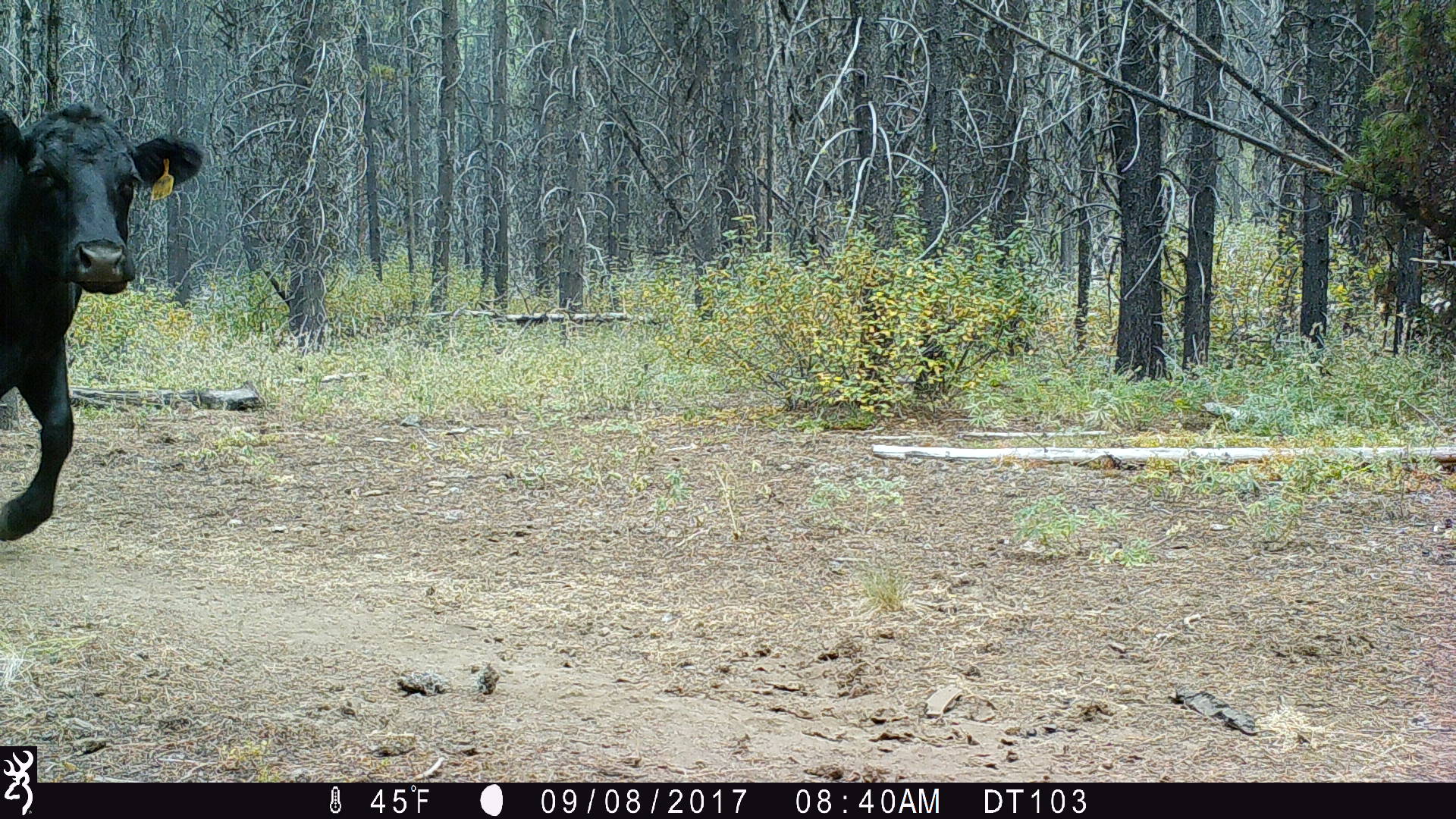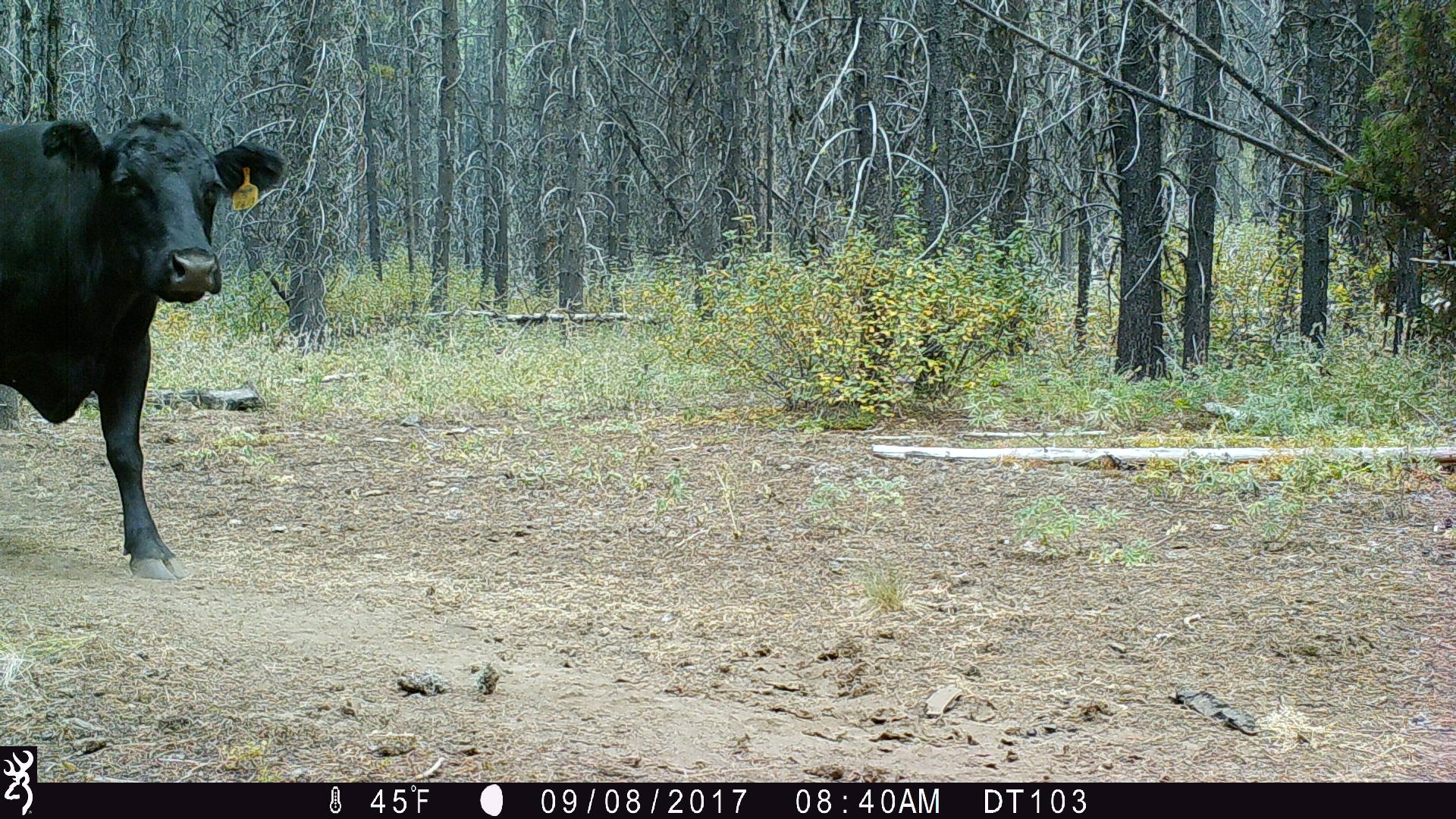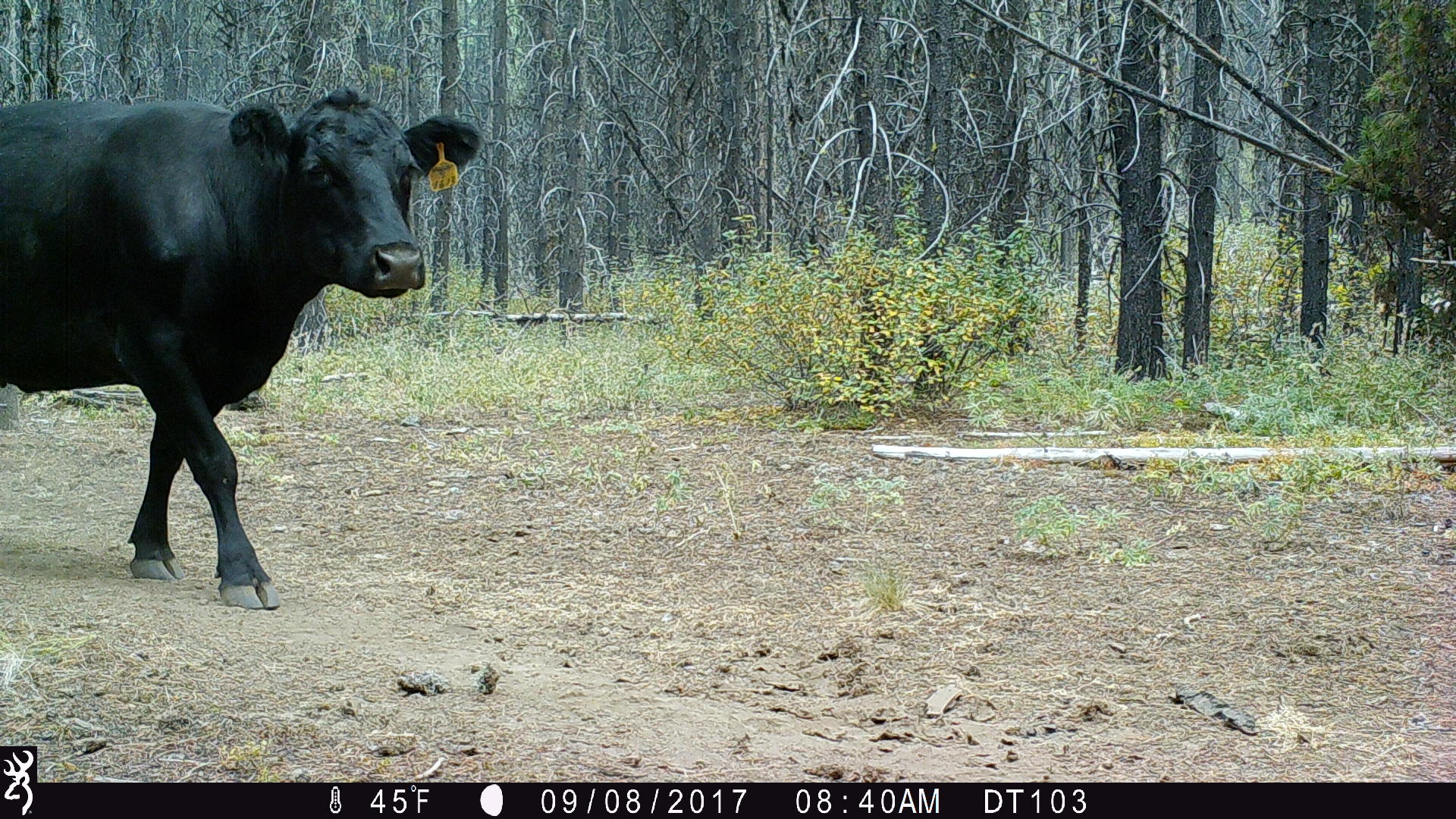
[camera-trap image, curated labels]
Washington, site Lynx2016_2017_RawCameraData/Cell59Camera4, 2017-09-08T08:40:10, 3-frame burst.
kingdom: Animalia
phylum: Chordata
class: Mammalia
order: Artiodactyla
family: Bovidae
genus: Bos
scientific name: Bos taurus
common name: domestic cattle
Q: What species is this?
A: Domestic cattle (Bos taurus).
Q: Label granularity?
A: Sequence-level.